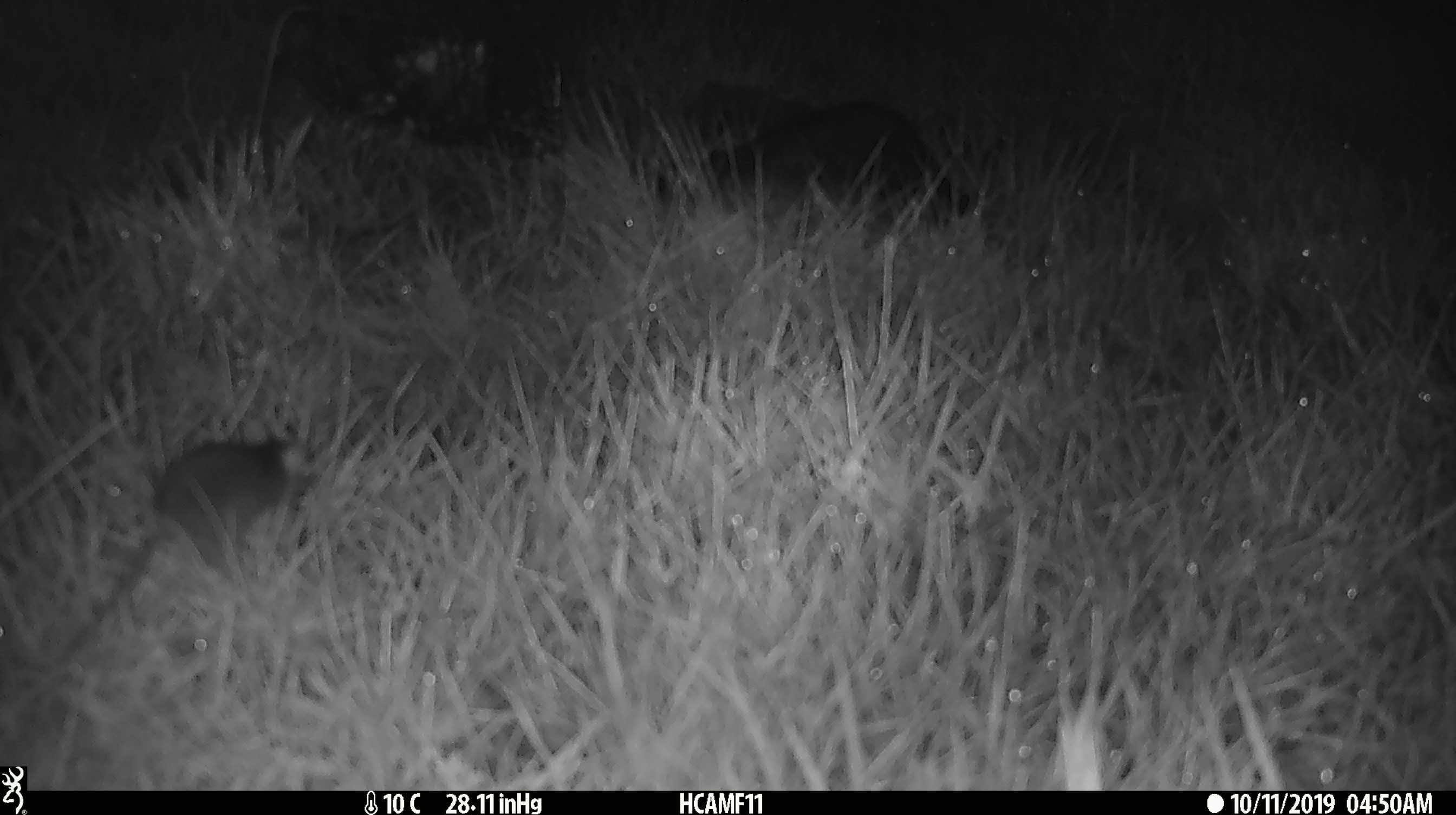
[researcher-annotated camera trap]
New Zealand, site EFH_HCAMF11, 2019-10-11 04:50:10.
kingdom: Animalia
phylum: Chordata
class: Mammalia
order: Rodentia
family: Muridae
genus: Mus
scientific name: Mus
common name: mouse